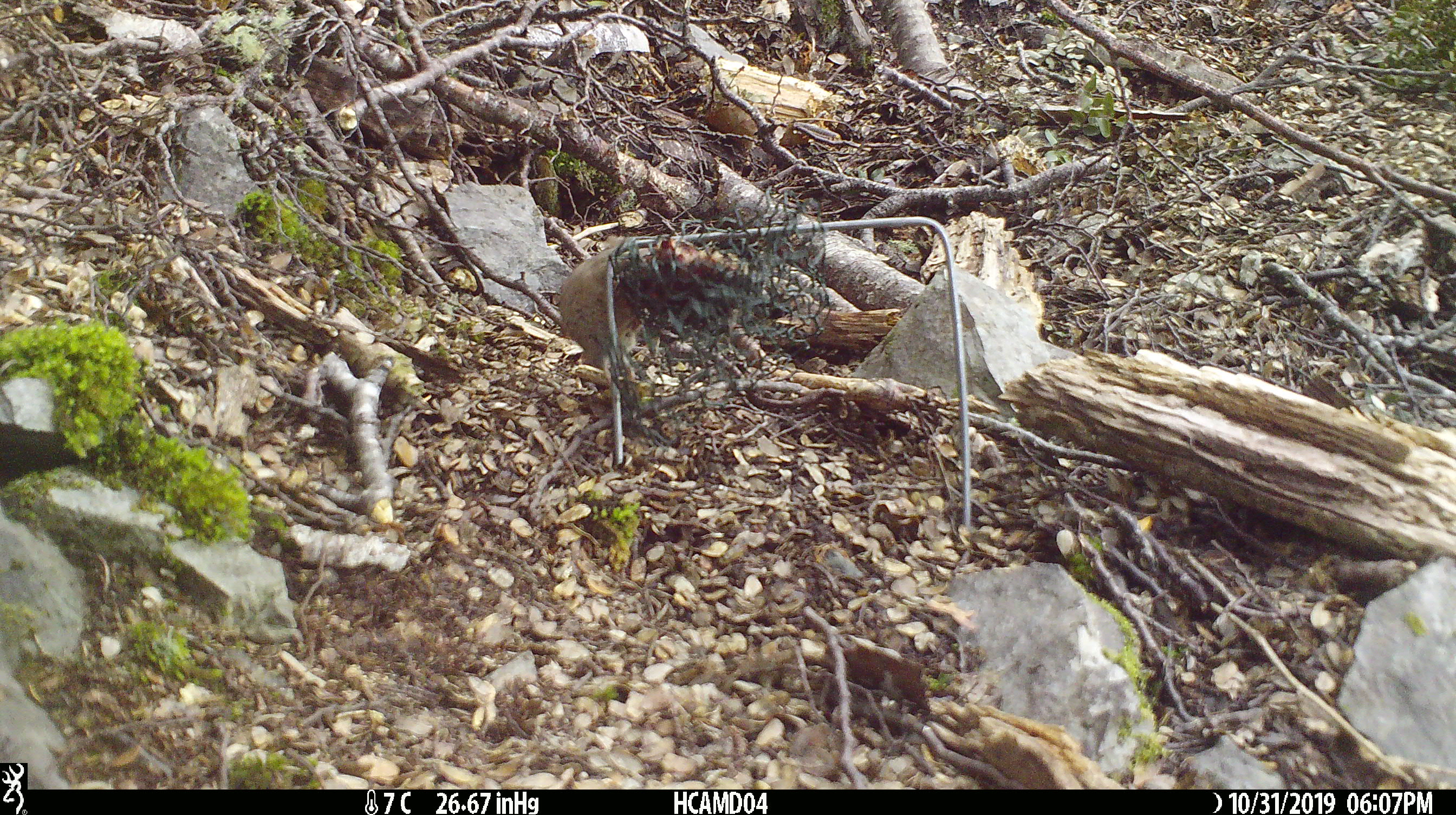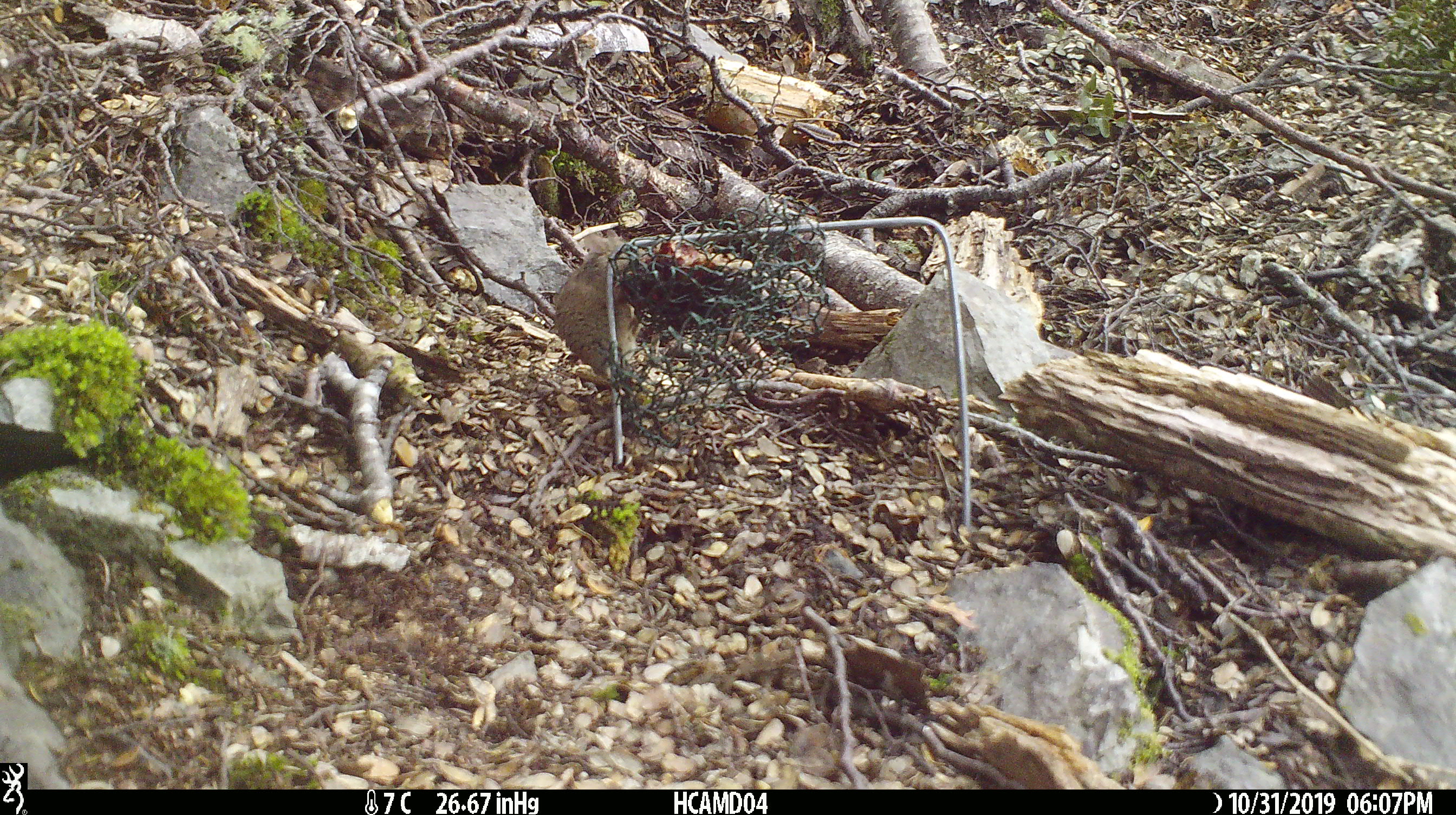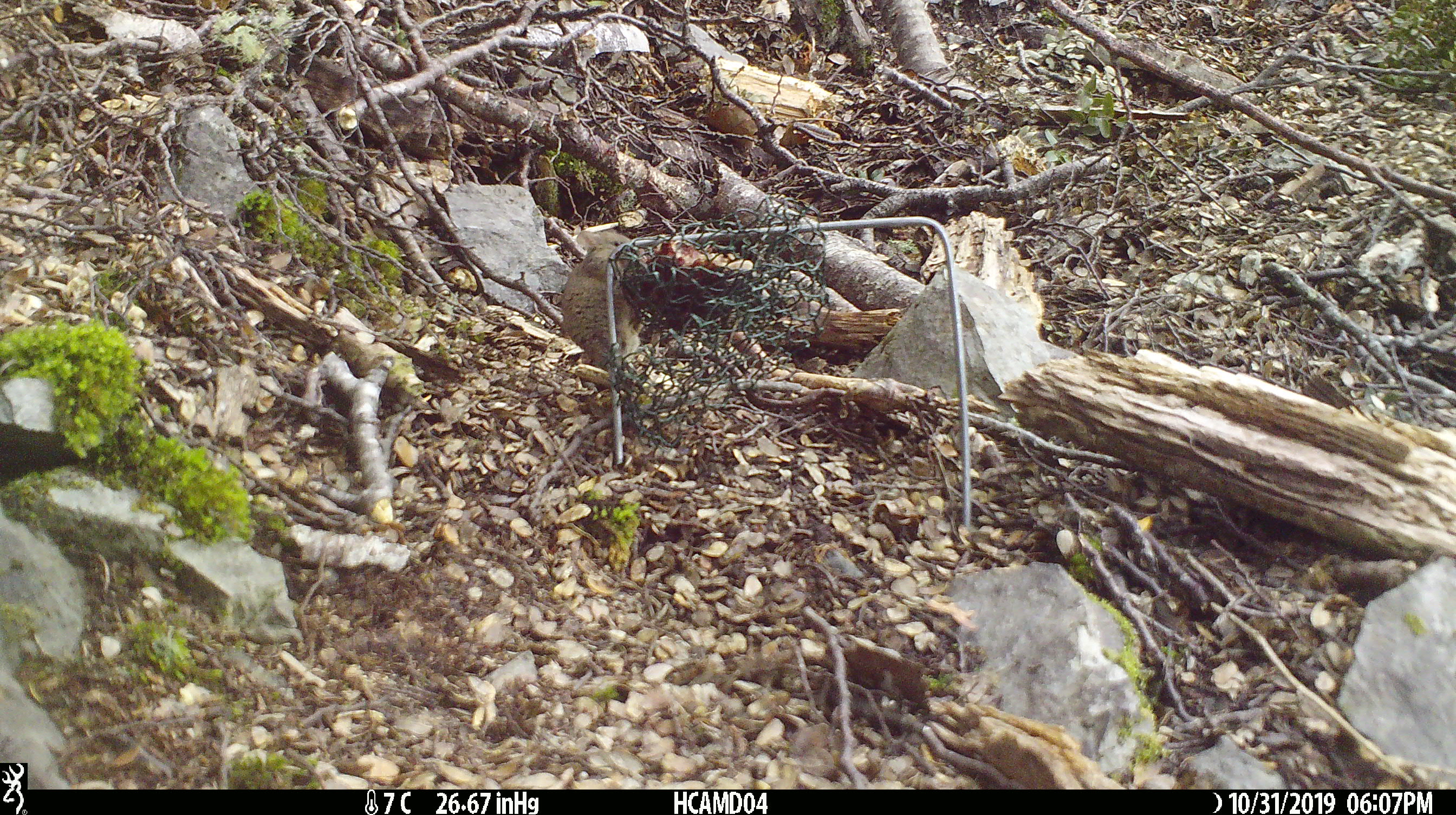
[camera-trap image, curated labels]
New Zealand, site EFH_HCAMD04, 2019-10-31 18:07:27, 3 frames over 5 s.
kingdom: Animalia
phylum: Chordata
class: Mammalia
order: Rodentia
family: Muridae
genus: Mus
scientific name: Mus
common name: mouse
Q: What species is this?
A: Mouse (Mus).